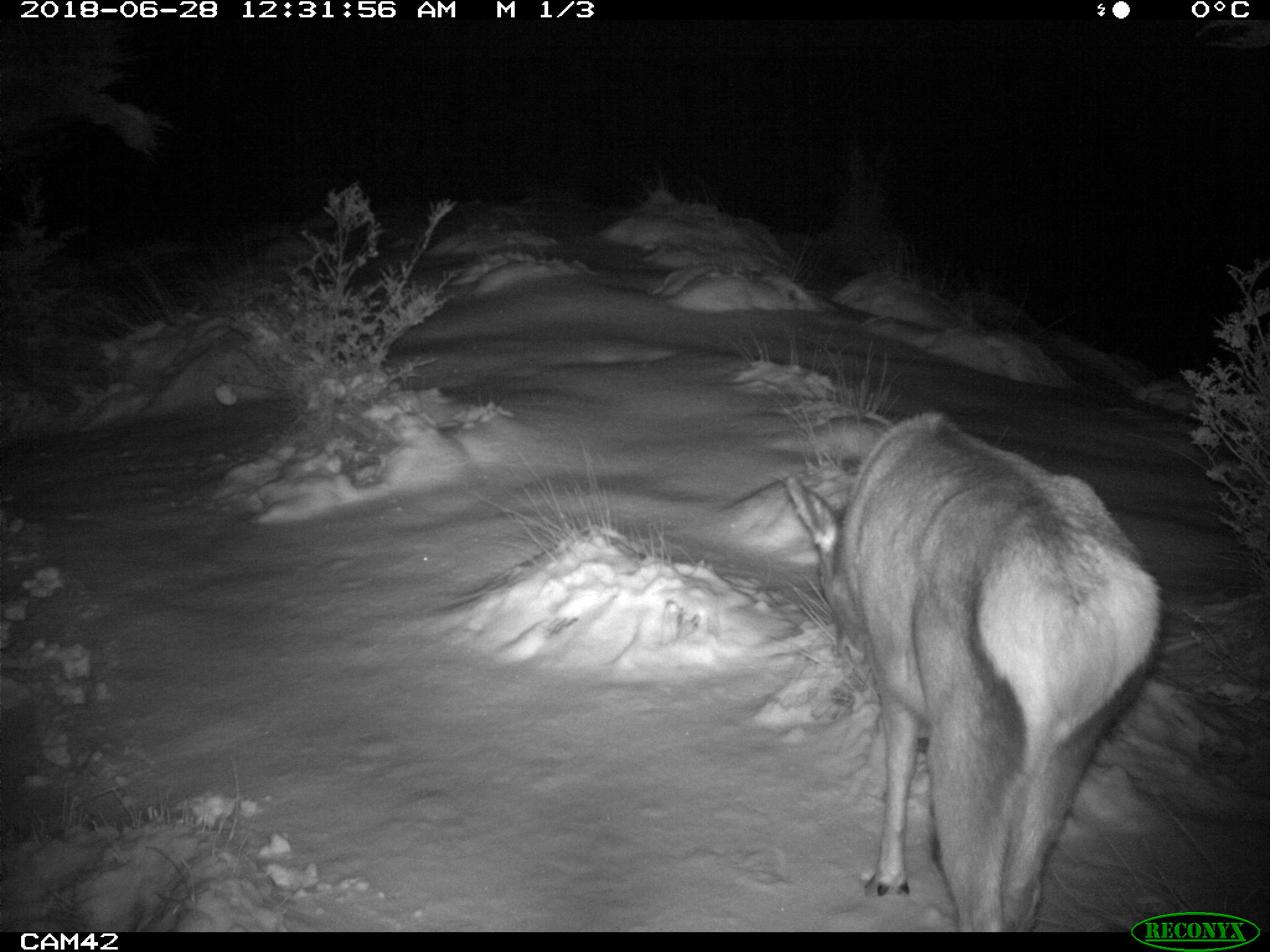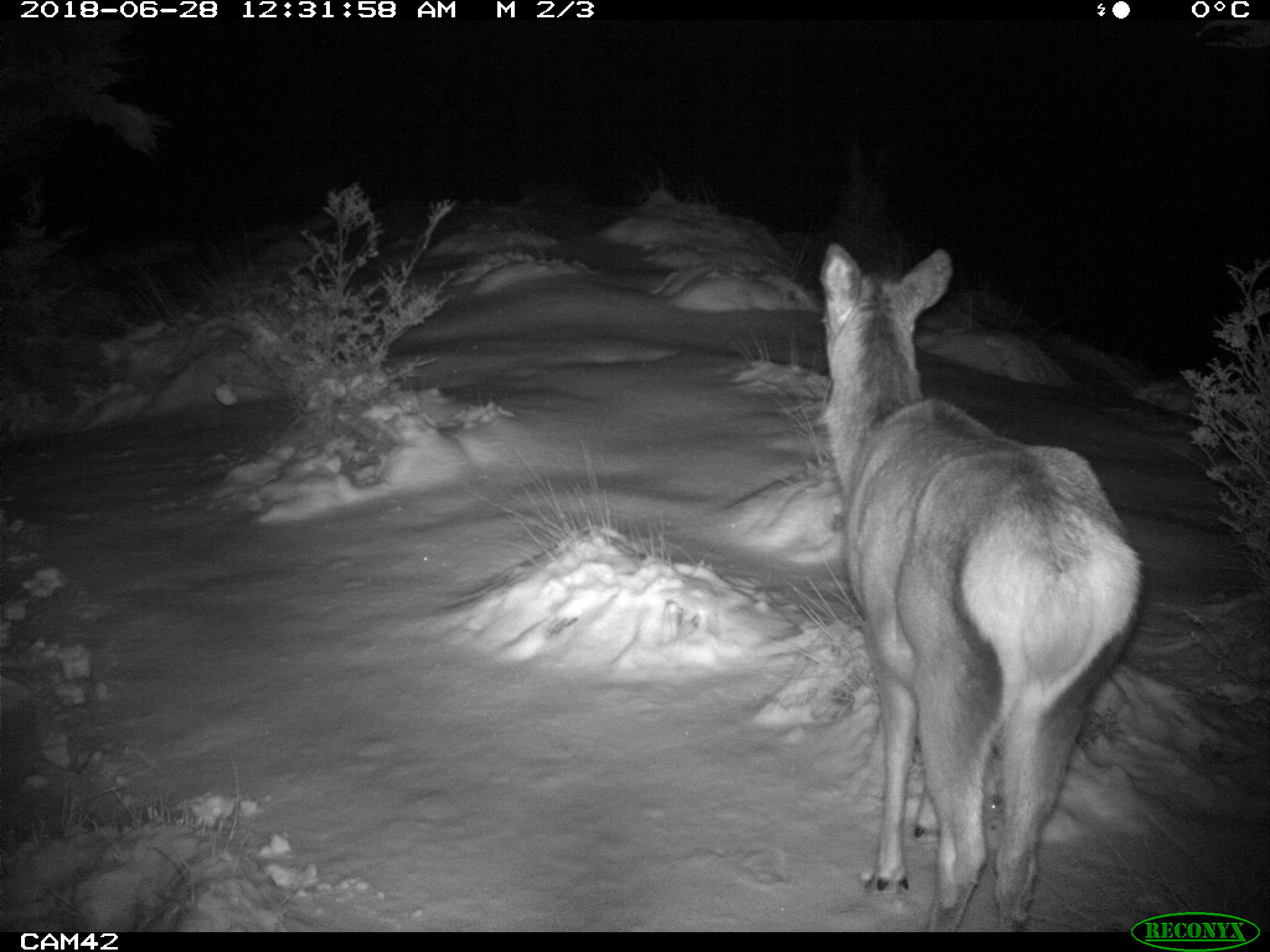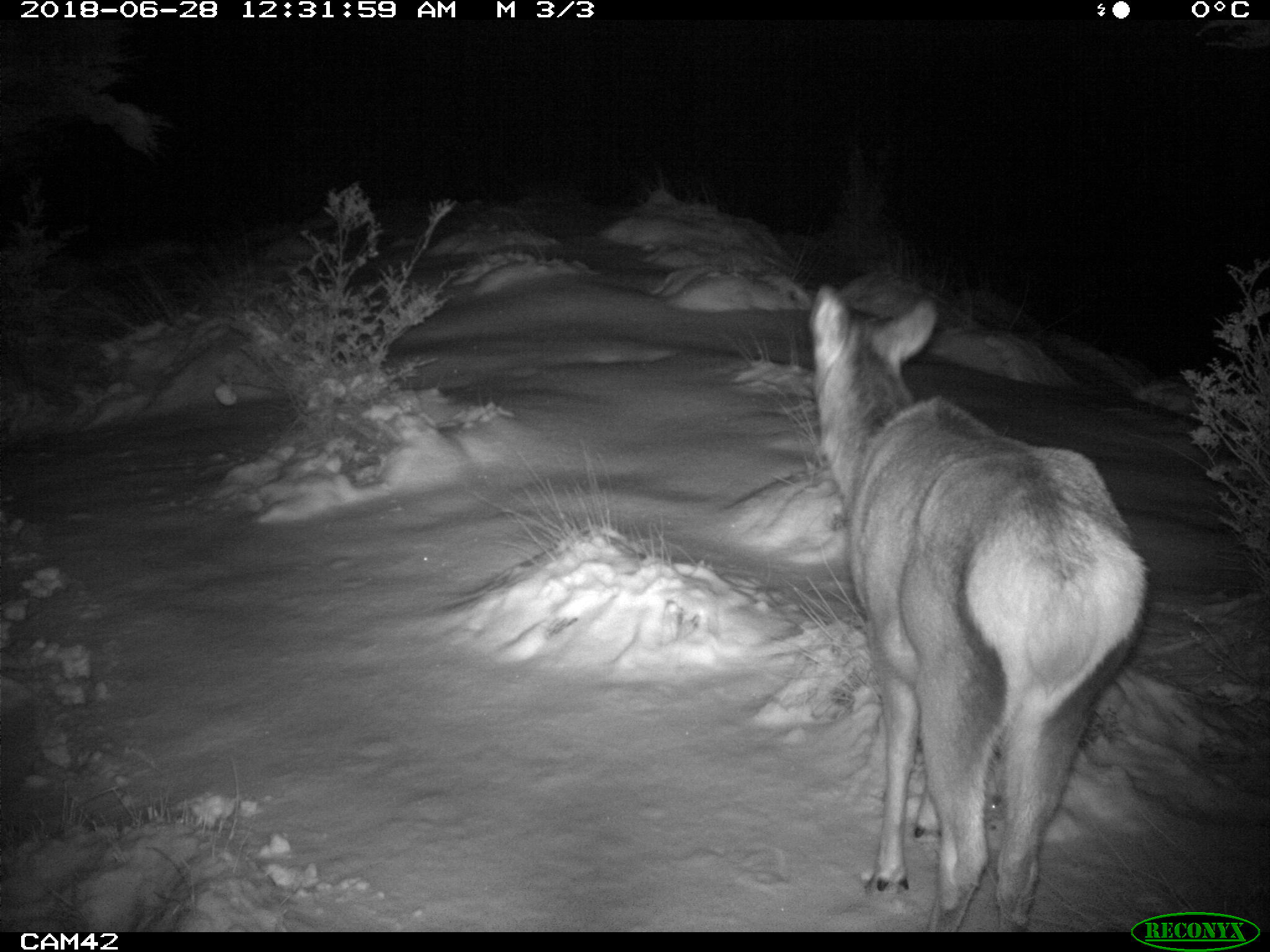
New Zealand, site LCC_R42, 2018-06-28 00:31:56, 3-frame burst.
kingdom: Animalia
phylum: Chordata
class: Mammalia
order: Artiodactyla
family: Cervidae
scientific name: Cervidae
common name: deer